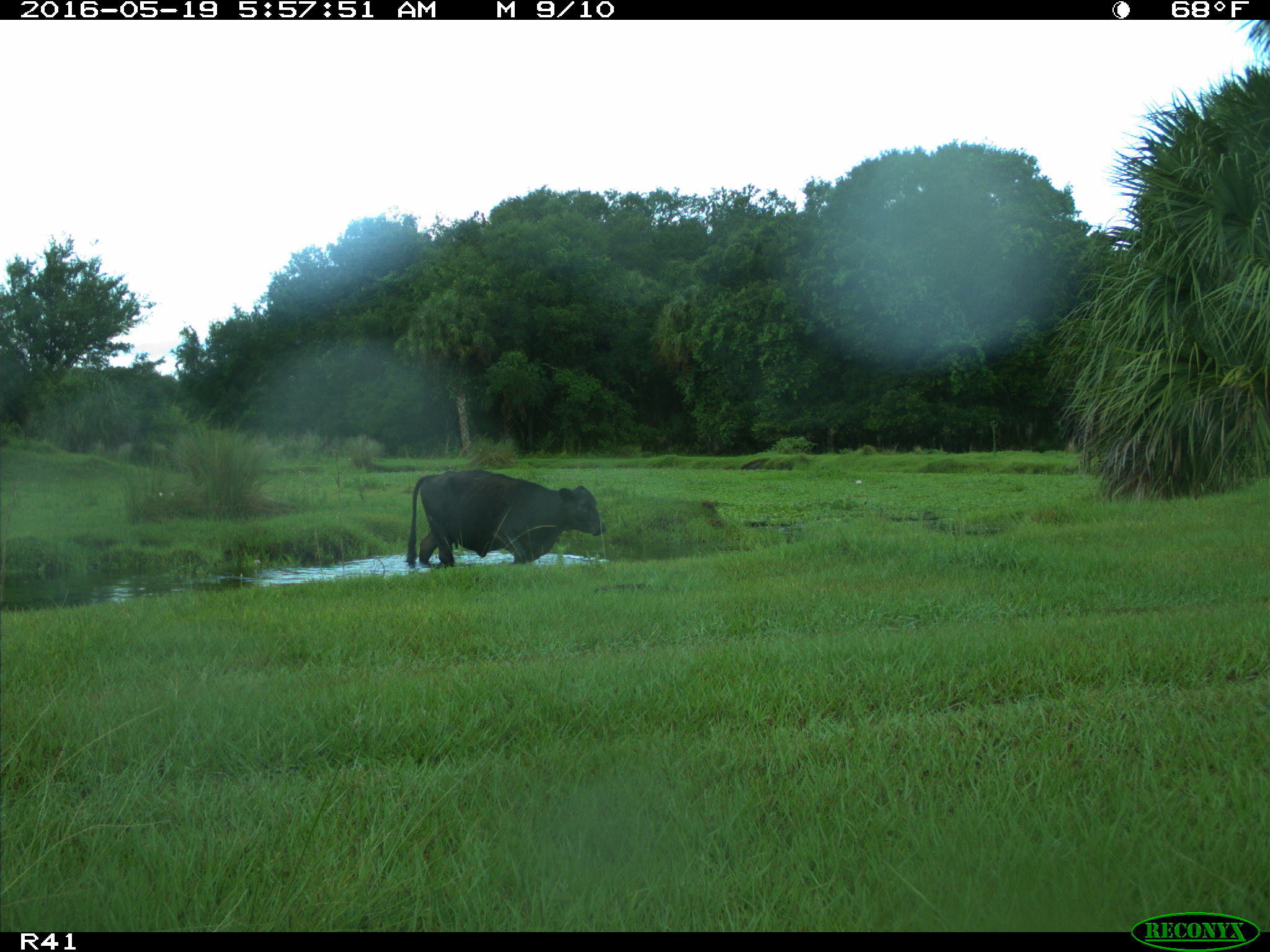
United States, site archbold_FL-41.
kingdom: Animalia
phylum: Chordata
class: Mammalia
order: Artiodactyla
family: Bovidae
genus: Bos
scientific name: Bos taurus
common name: domestic cow